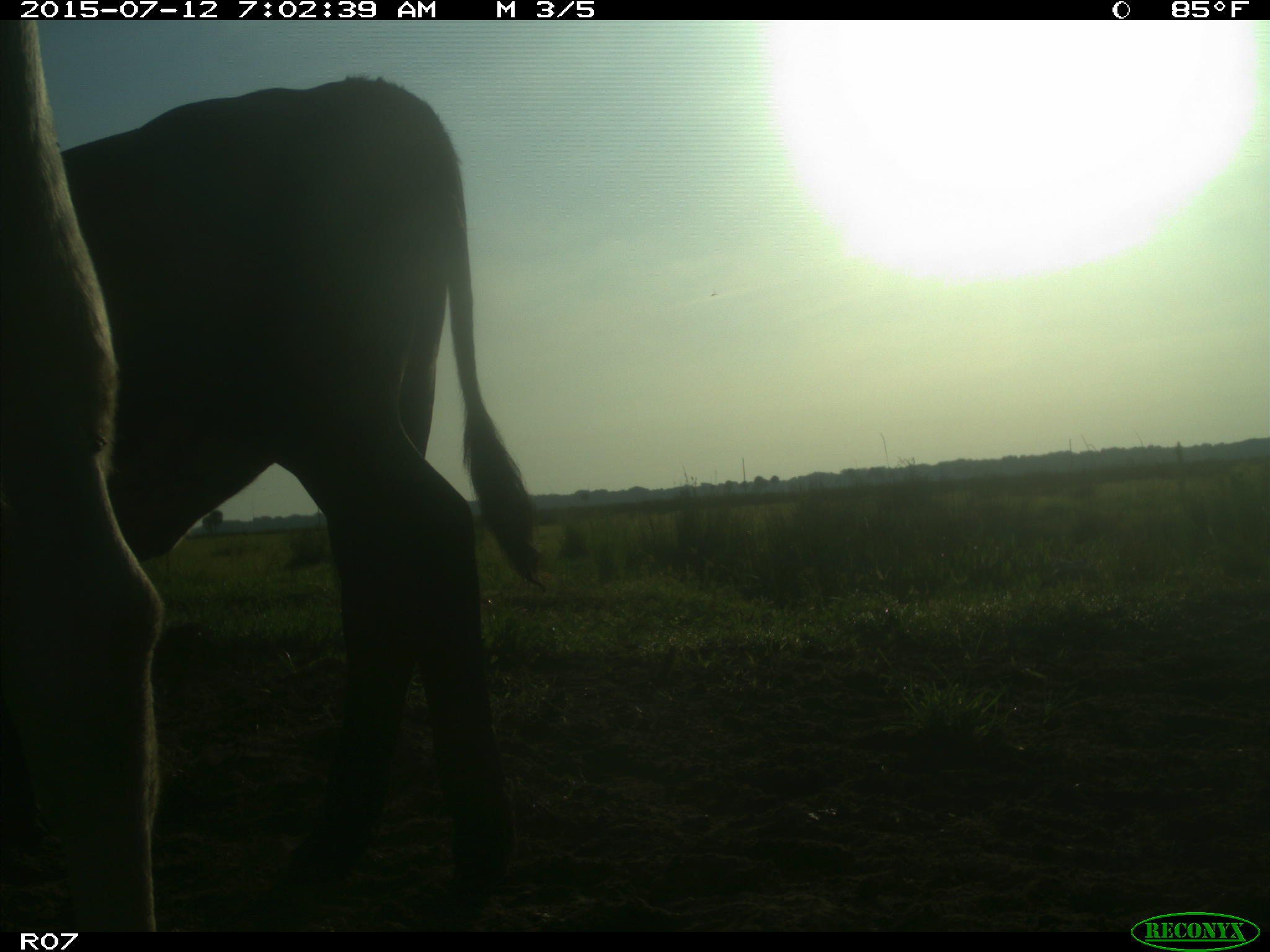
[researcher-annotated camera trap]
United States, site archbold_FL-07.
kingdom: Animalia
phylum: Chordata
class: Mammalia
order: Artiodactyla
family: Bovidae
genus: Bos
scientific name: Bos taurus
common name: domestic cow